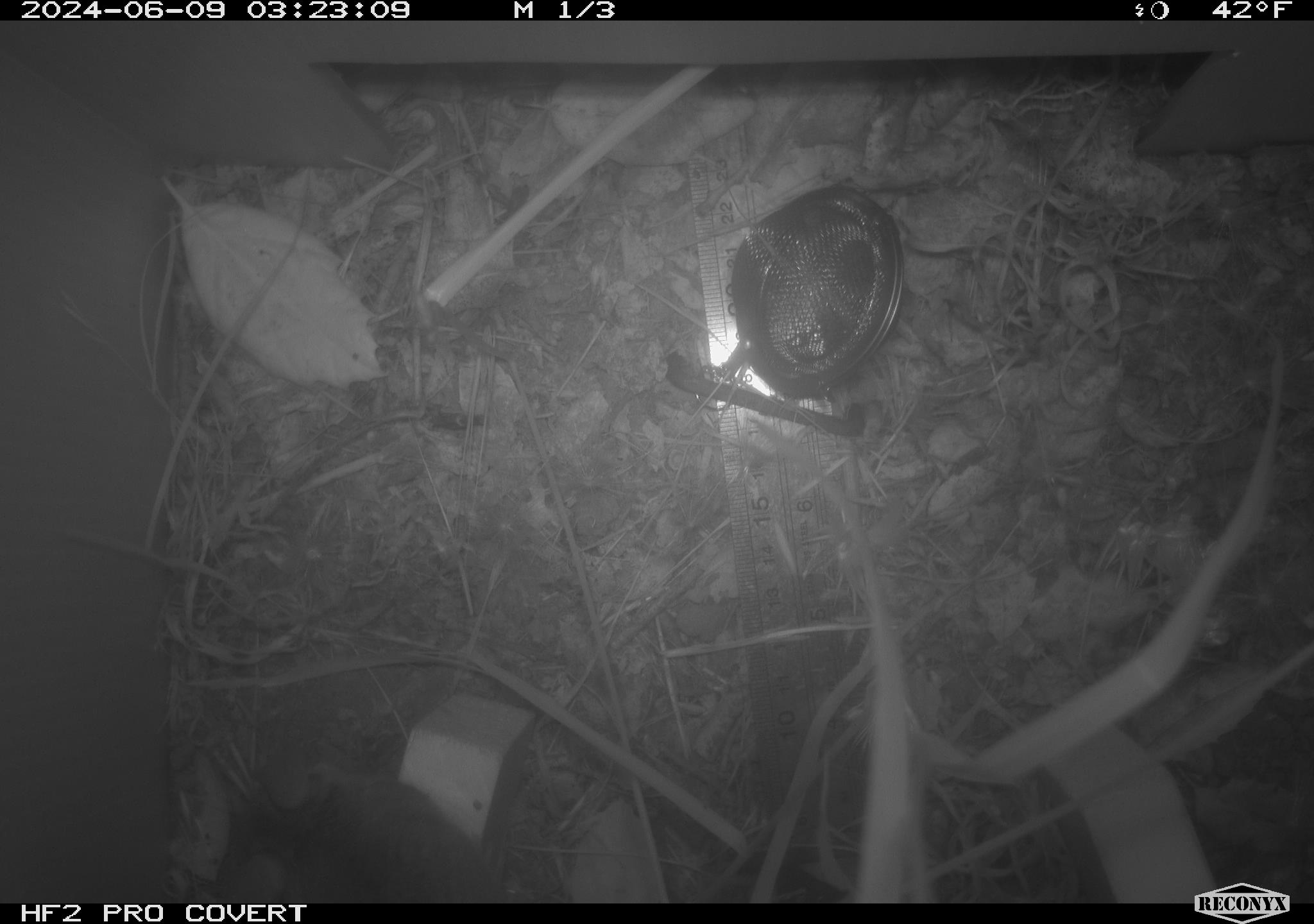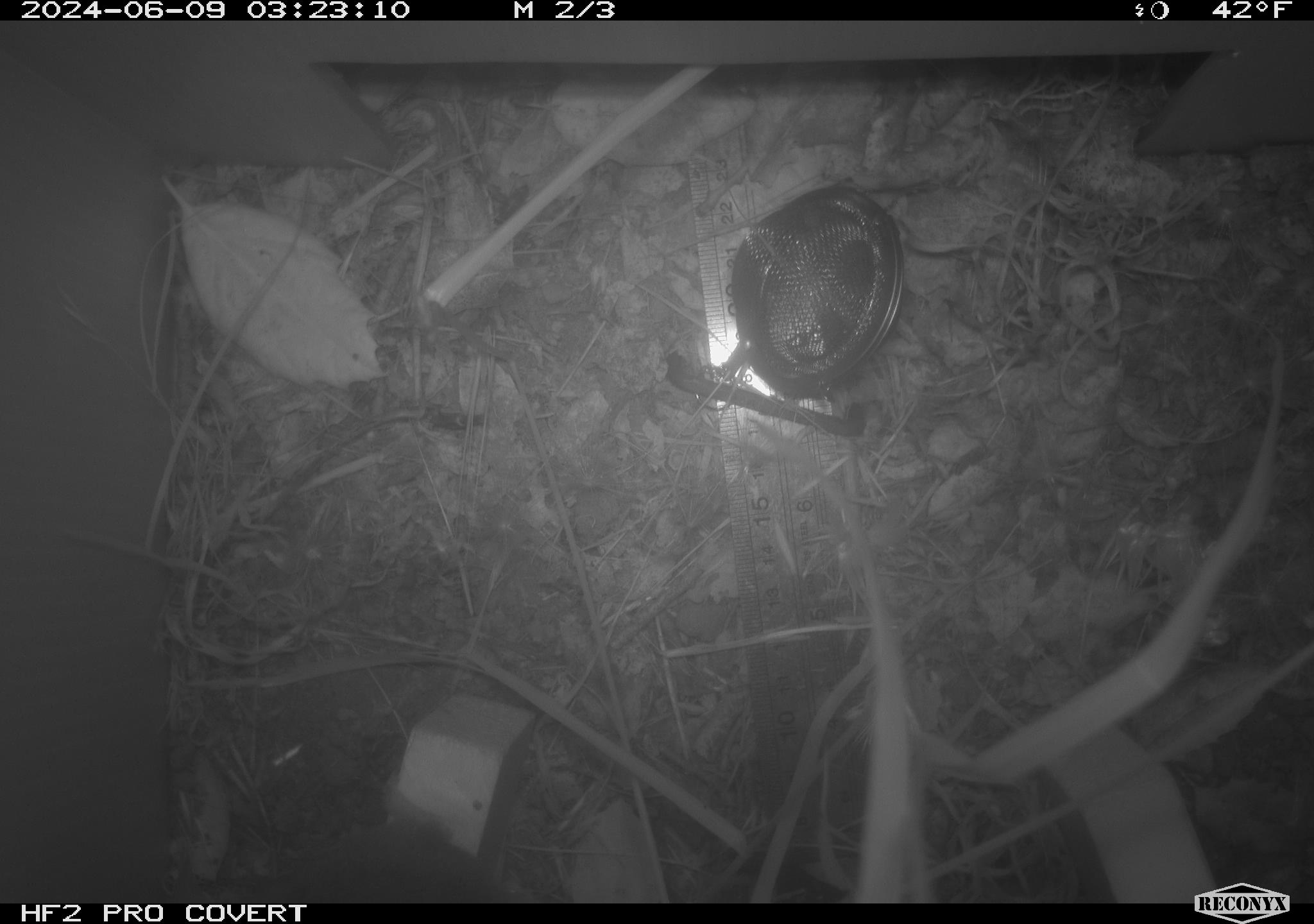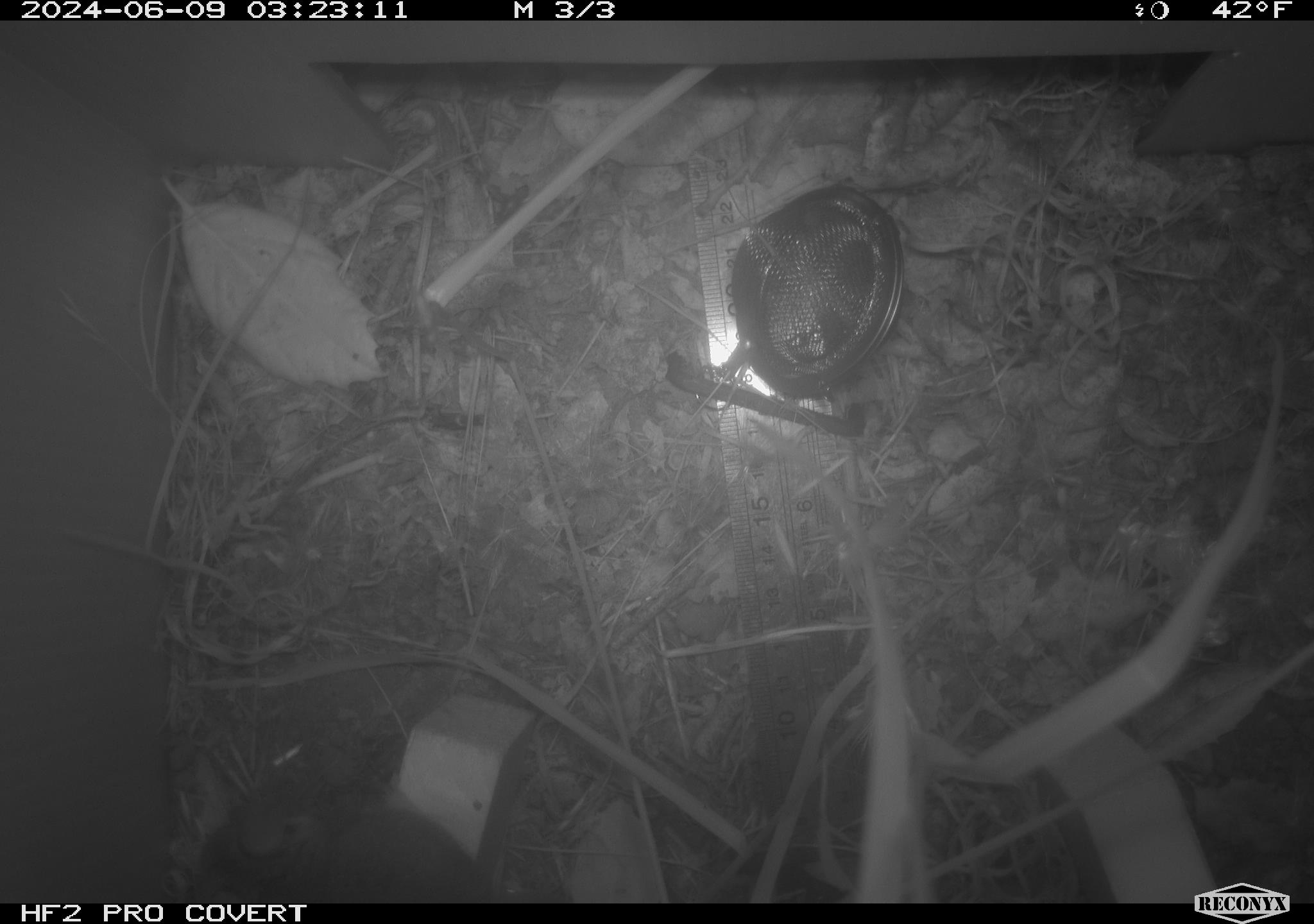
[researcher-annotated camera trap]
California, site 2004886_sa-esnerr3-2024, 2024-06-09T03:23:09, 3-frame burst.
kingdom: Animalia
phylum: Chordata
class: Mammalia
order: Rodentia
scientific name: Rodentia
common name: rodent